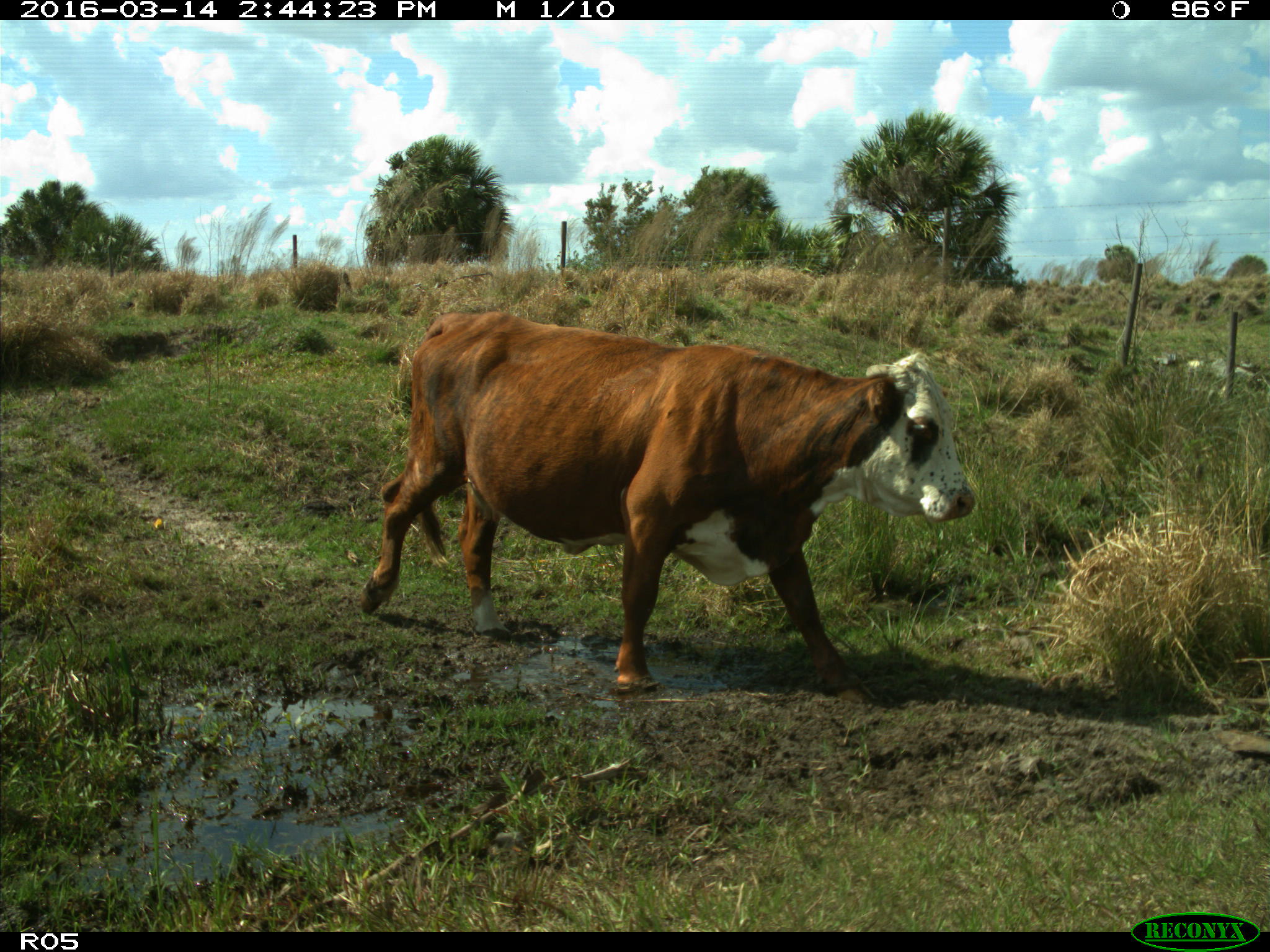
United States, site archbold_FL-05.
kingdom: Animalia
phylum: Chordata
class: Mammalia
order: Artiodactyla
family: Bovidae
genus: Bos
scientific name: Bos taurus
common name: domestic cow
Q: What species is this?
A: Bos taurus (domestic cow).